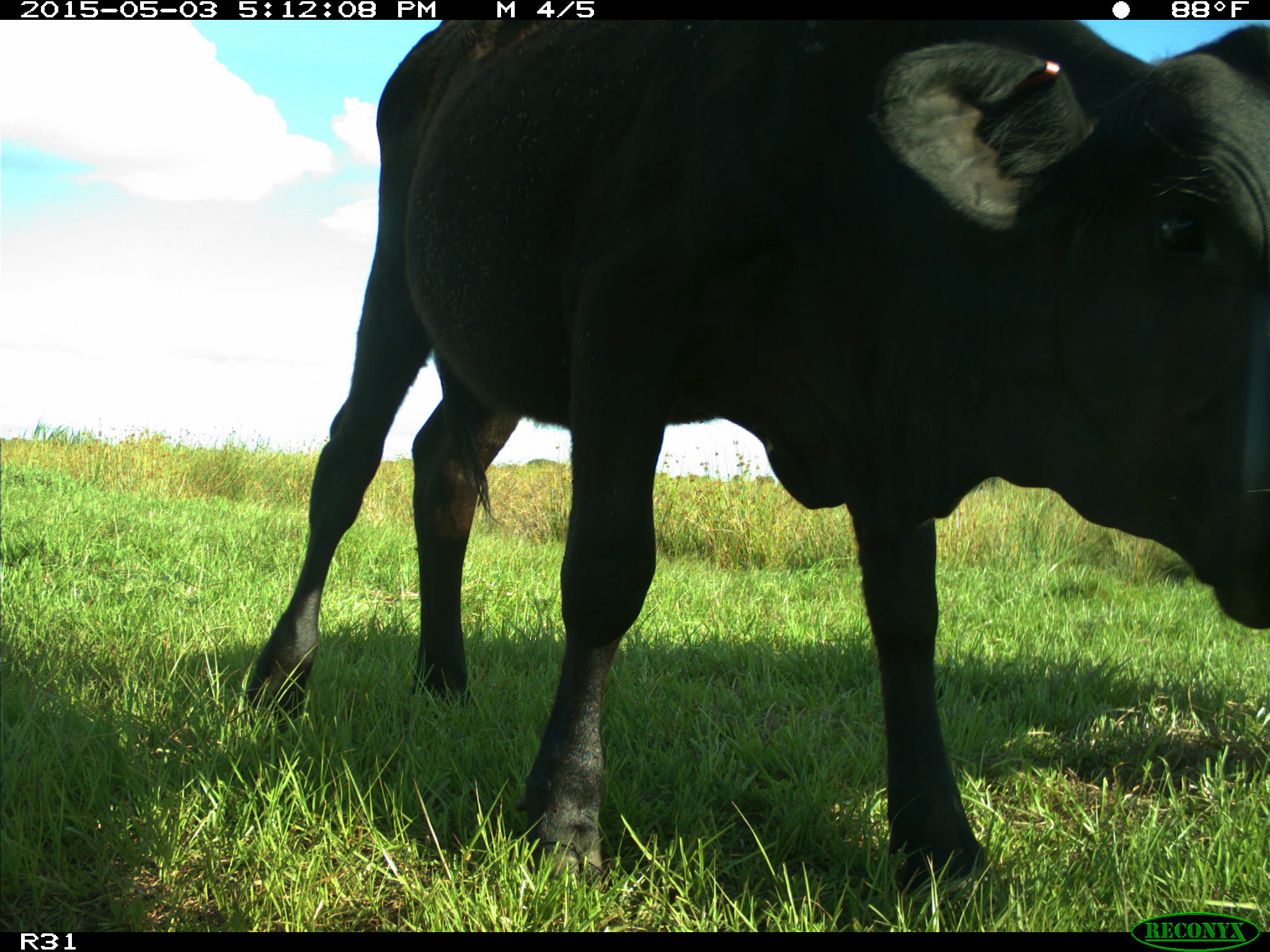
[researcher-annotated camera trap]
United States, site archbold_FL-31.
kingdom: Animalia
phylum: Chordata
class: Mammalia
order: Artiodactyla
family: Bovidae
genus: Bos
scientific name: Bos taurus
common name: domestic cow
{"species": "Bos taurus (domestic cow)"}